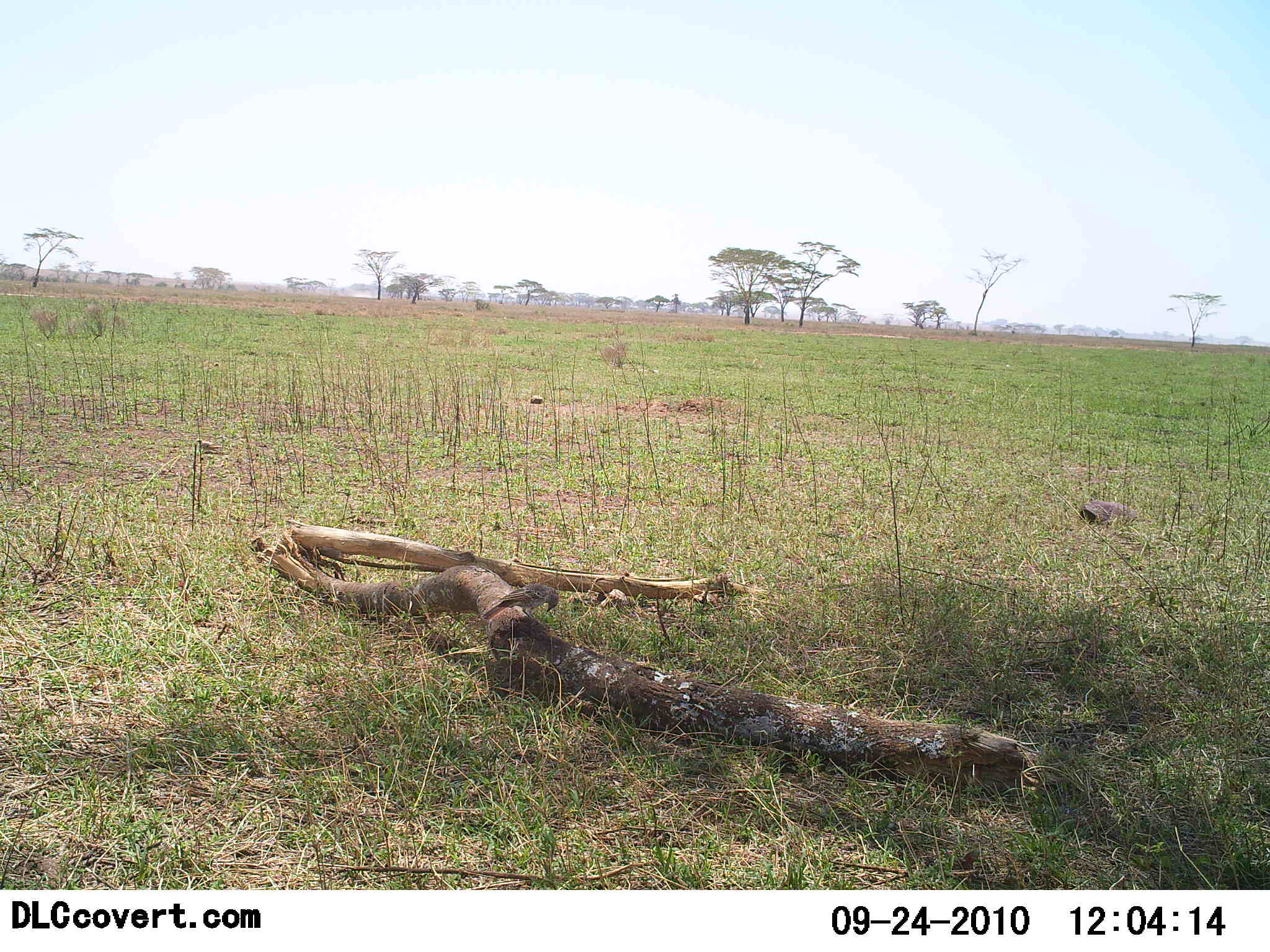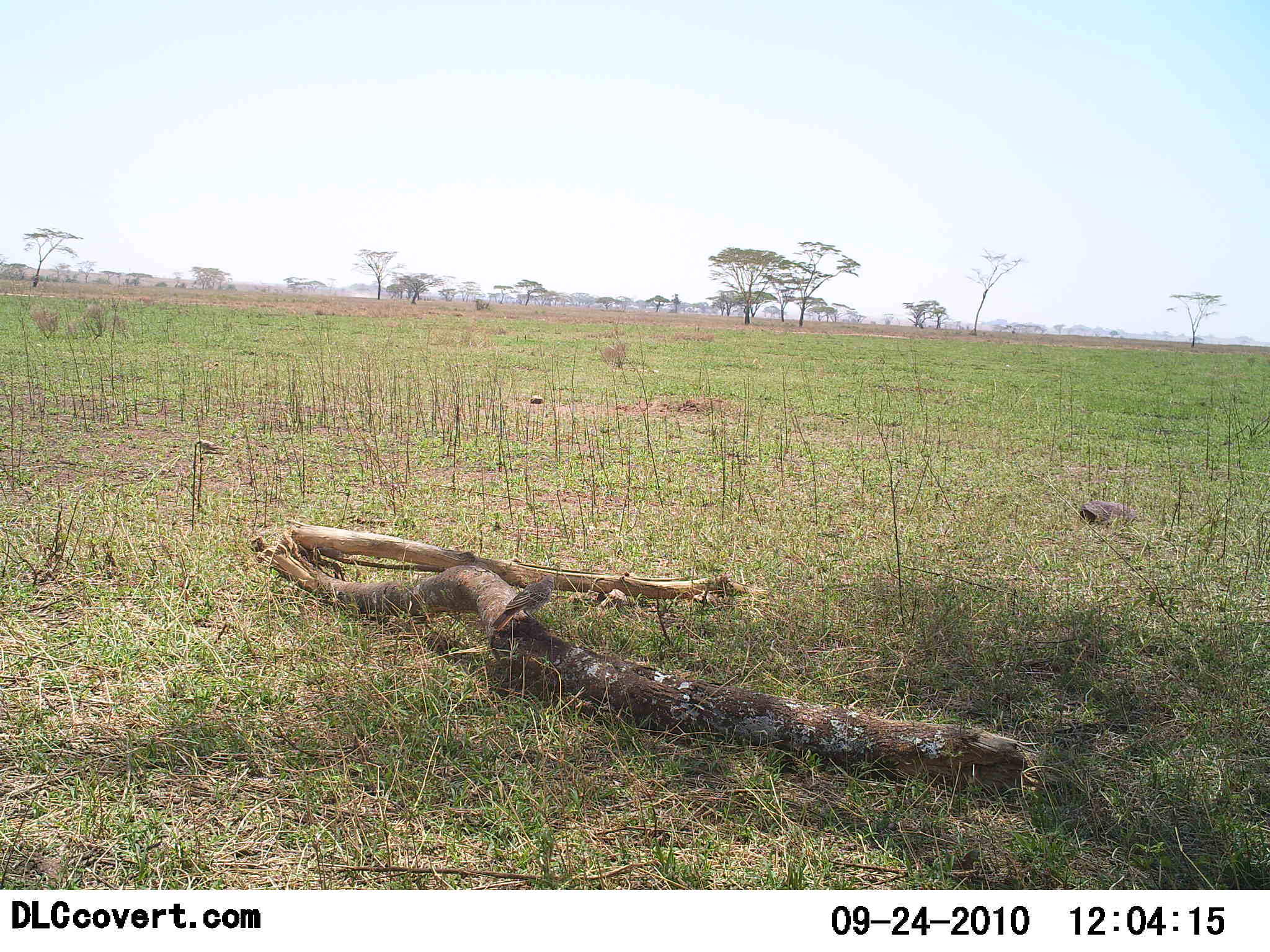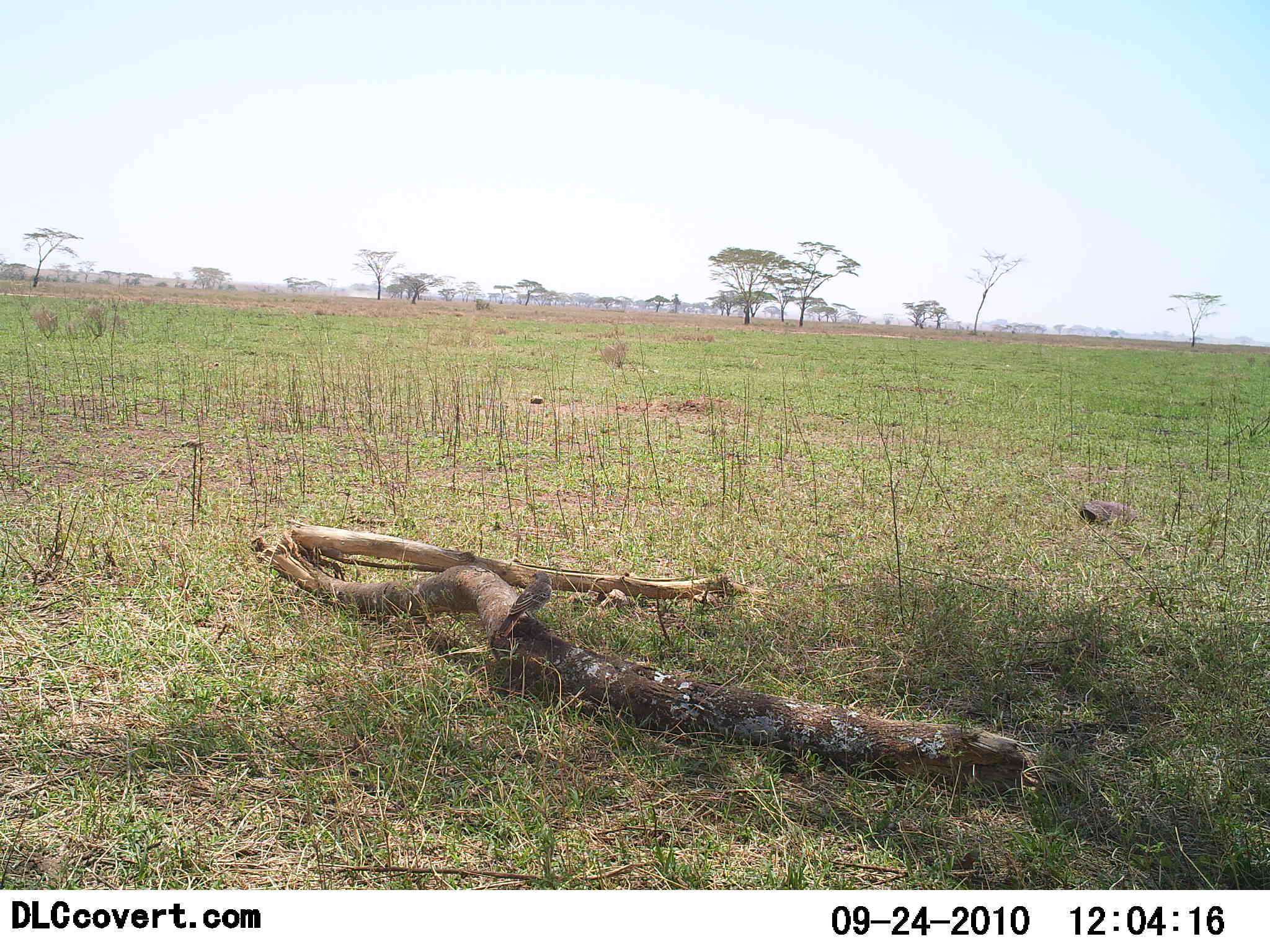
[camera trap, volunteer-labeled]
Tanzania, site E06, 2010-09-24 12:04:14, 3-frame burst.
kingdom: Animalia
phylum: Chordata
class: Aves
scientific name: Aves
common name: bird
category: otherbird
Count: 2.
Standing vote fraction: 75%.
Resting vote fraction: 0%.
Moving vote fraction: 42%.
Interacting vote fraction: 0%.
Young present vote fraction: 0%.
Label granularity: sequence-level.